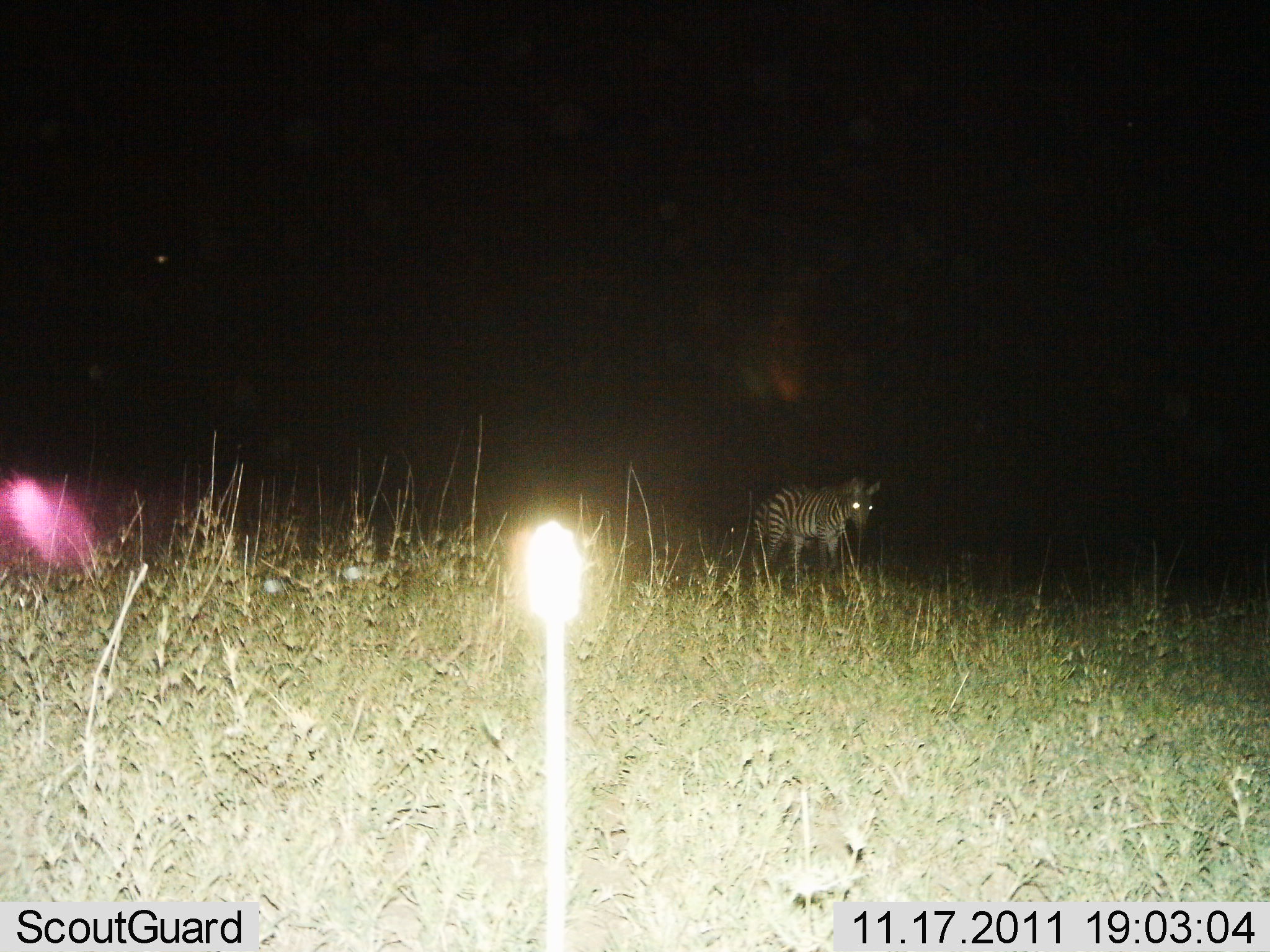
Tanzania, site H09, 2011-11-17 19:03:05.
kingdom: Animalia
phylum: Chordata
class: Mammalia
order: Perissodactyla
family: Equidae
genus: Equus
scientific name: Equus quagga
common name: plains zebra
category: zebra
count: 1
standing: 82%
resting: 0%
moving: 18%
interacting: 0%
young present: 18%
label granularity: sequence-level